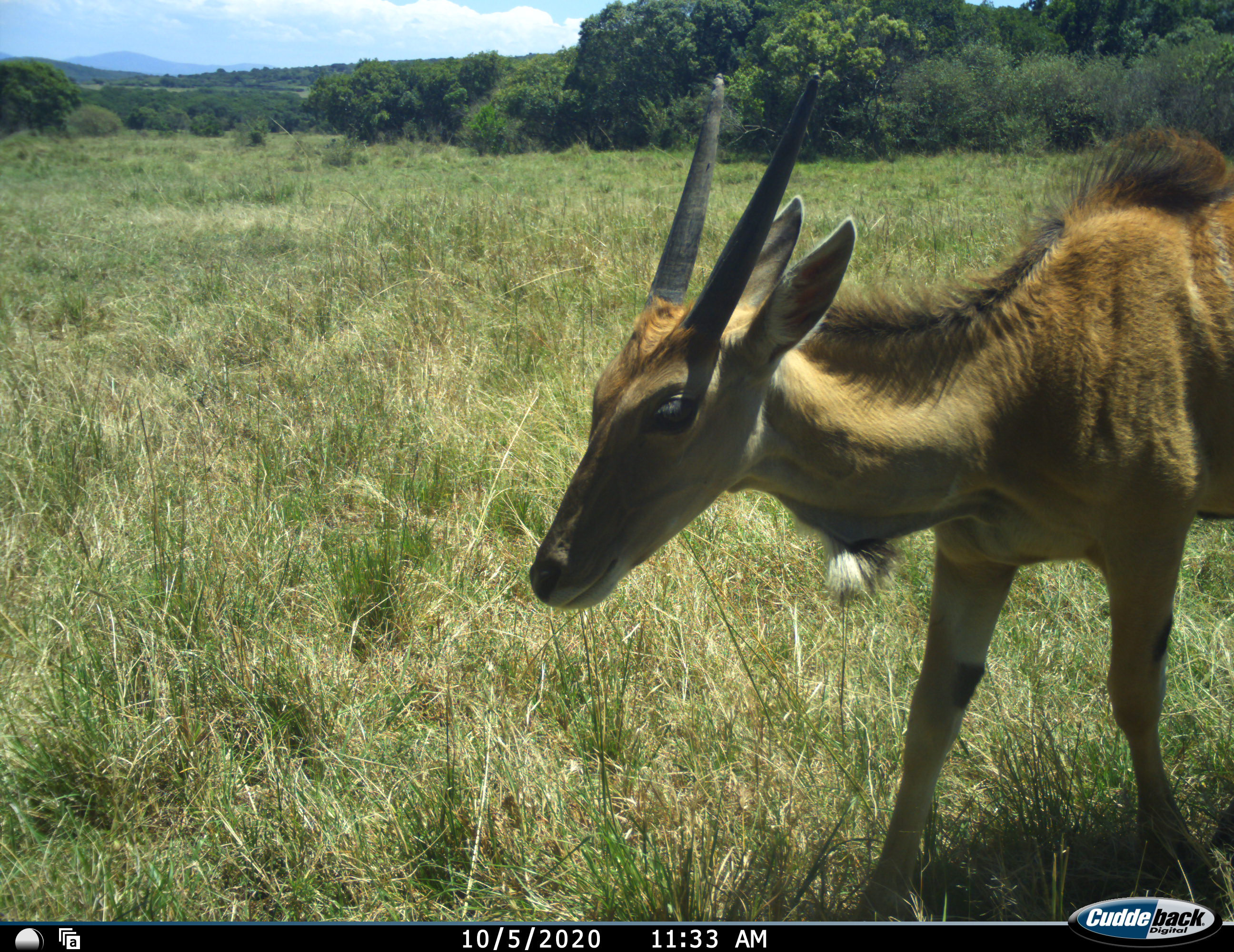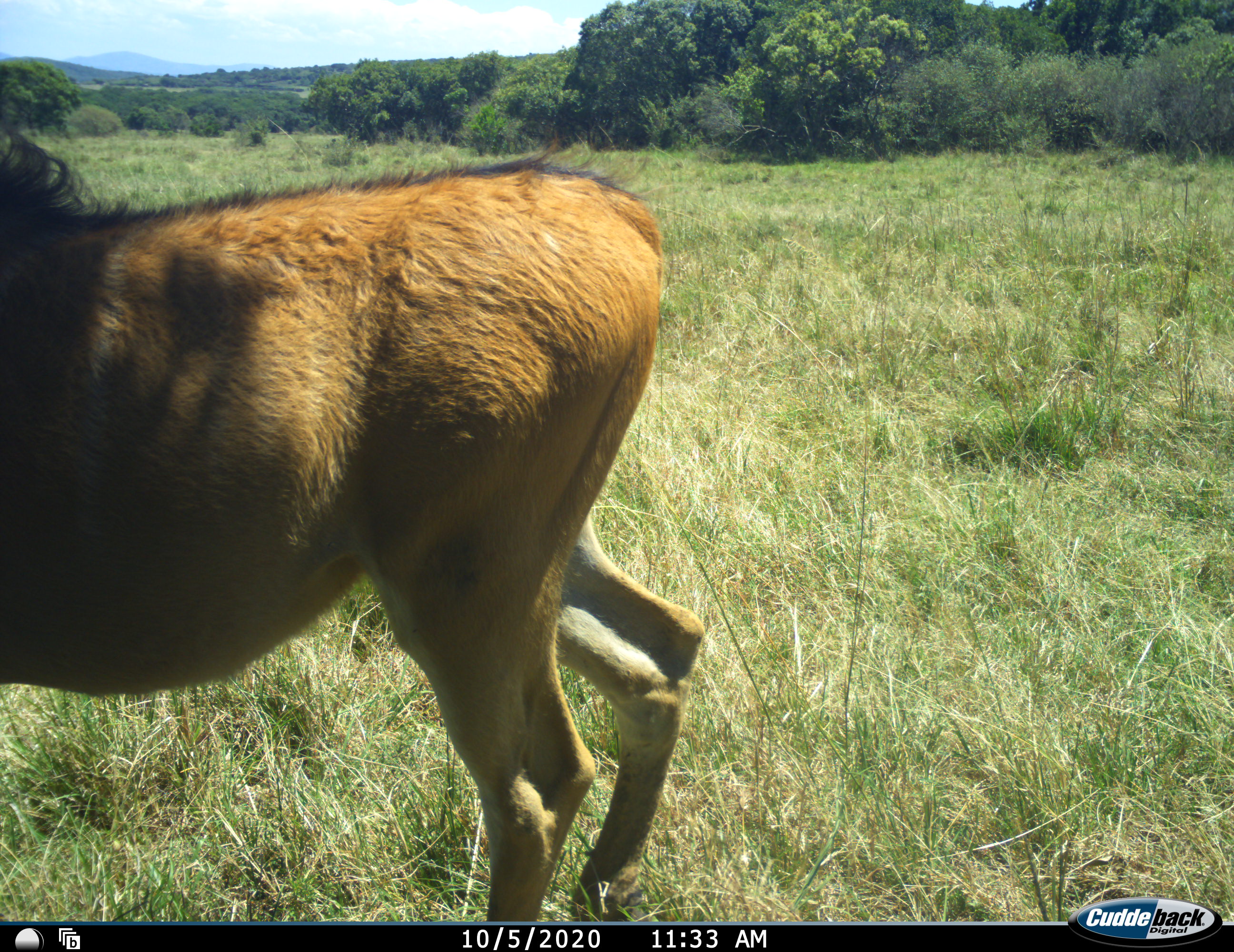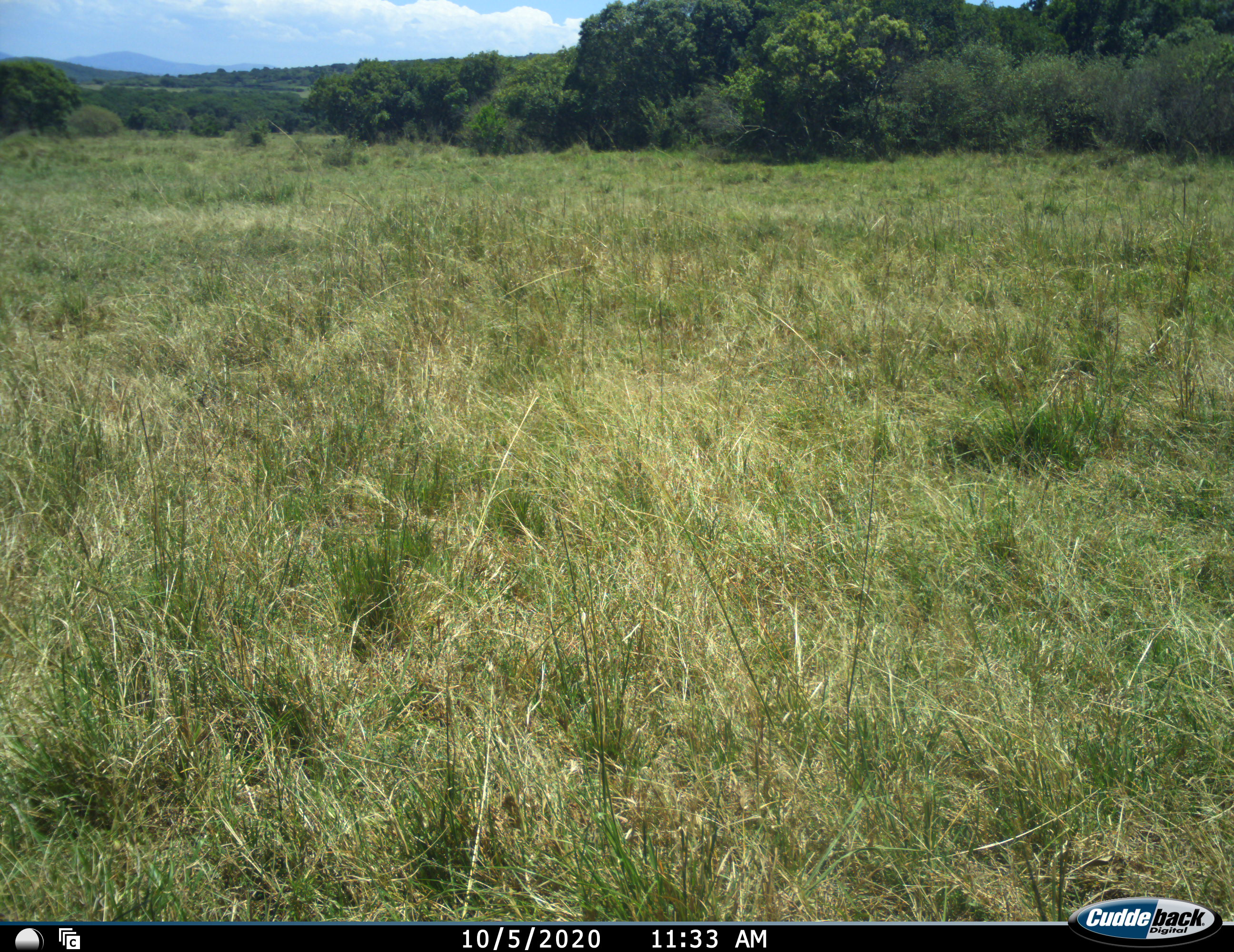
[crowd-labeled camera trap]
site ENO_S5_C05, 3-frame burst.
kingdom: Animalia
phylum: Chordata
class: Mammalia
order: Artiodactyla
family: Bovidae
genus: Tragelaphus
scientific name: Tragelaphus oryx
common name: eland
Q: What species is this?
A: Eland (Tragelaphus oryx).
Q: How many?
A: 1.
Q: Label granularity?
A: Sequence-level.